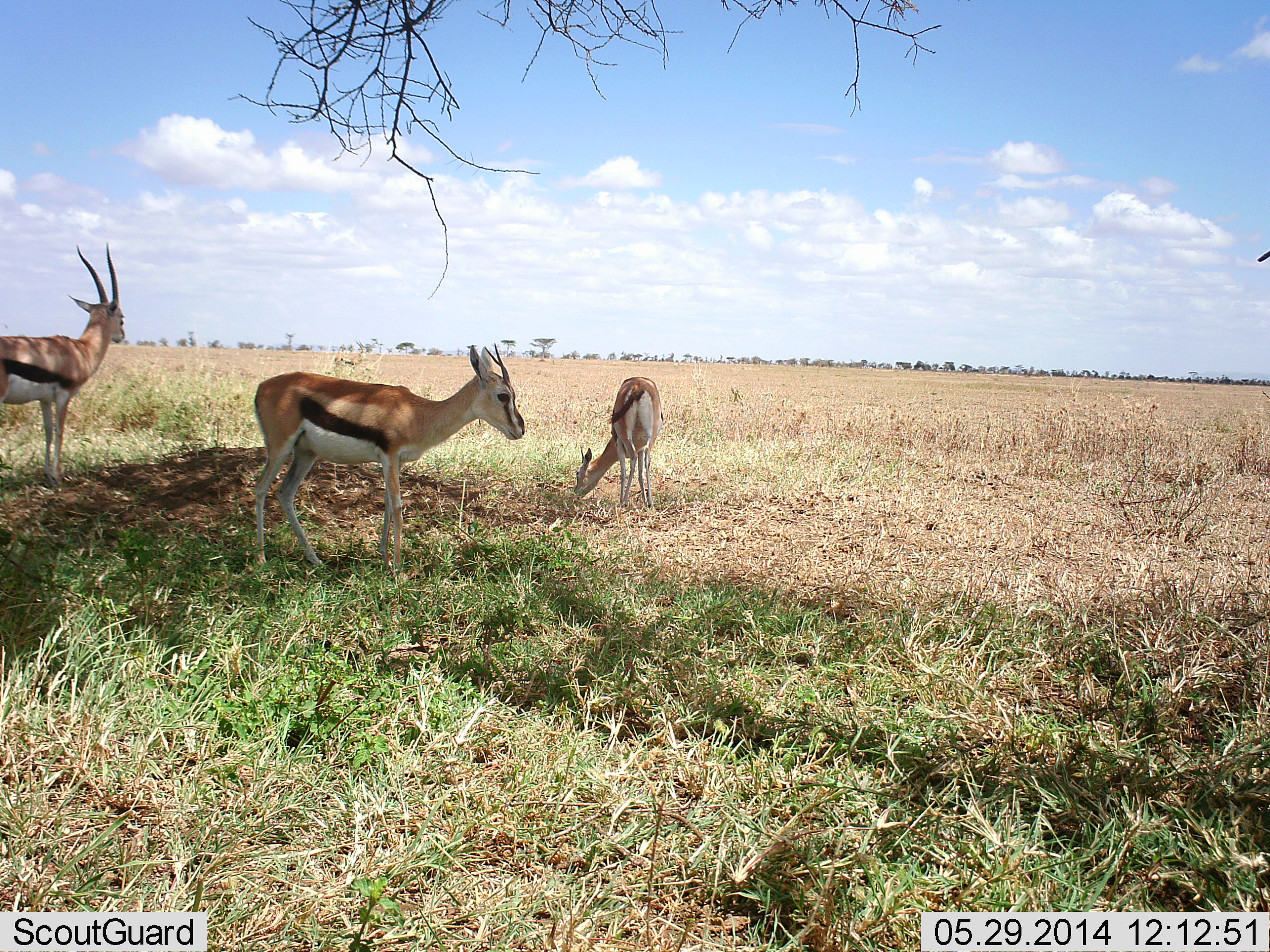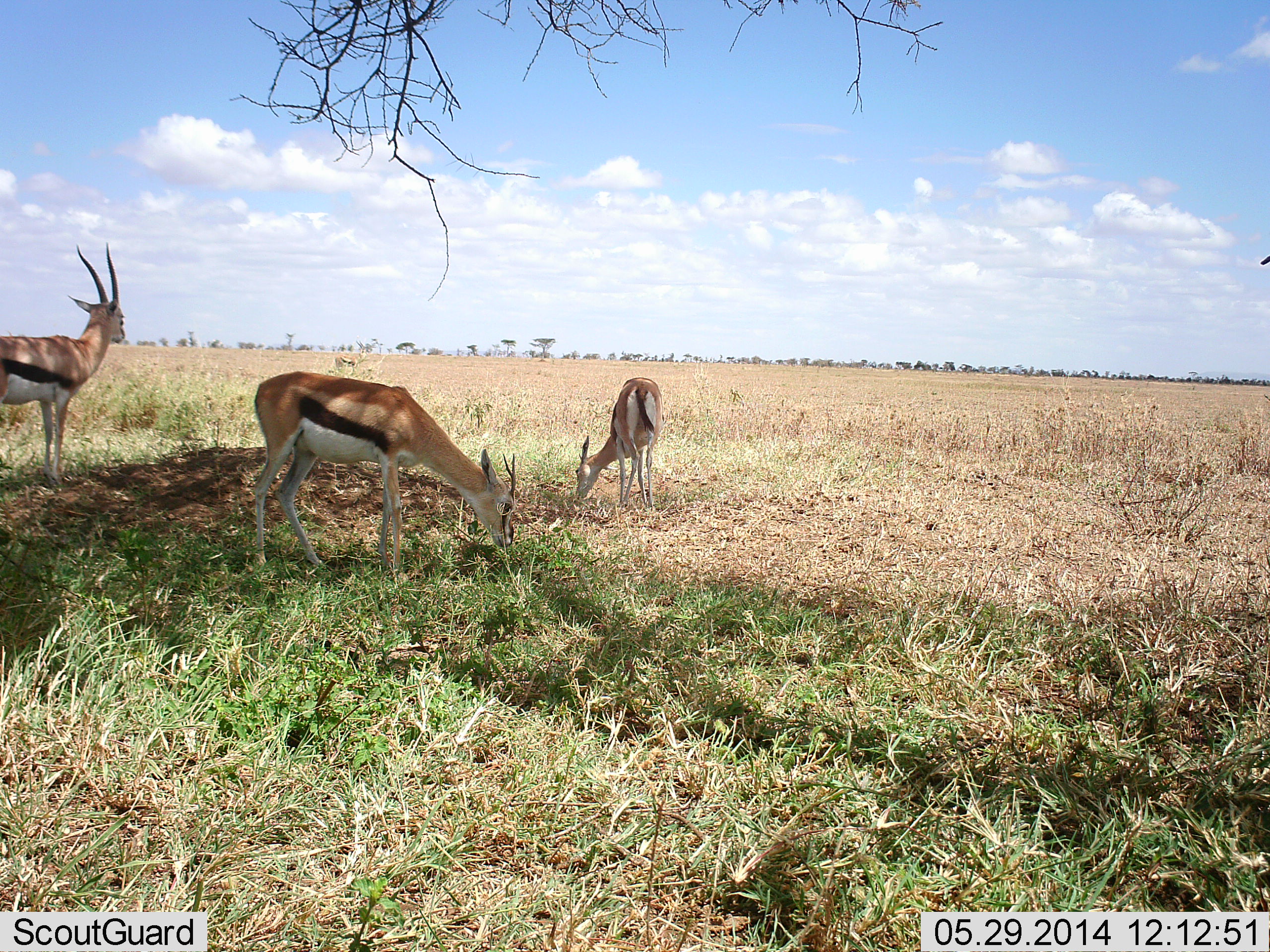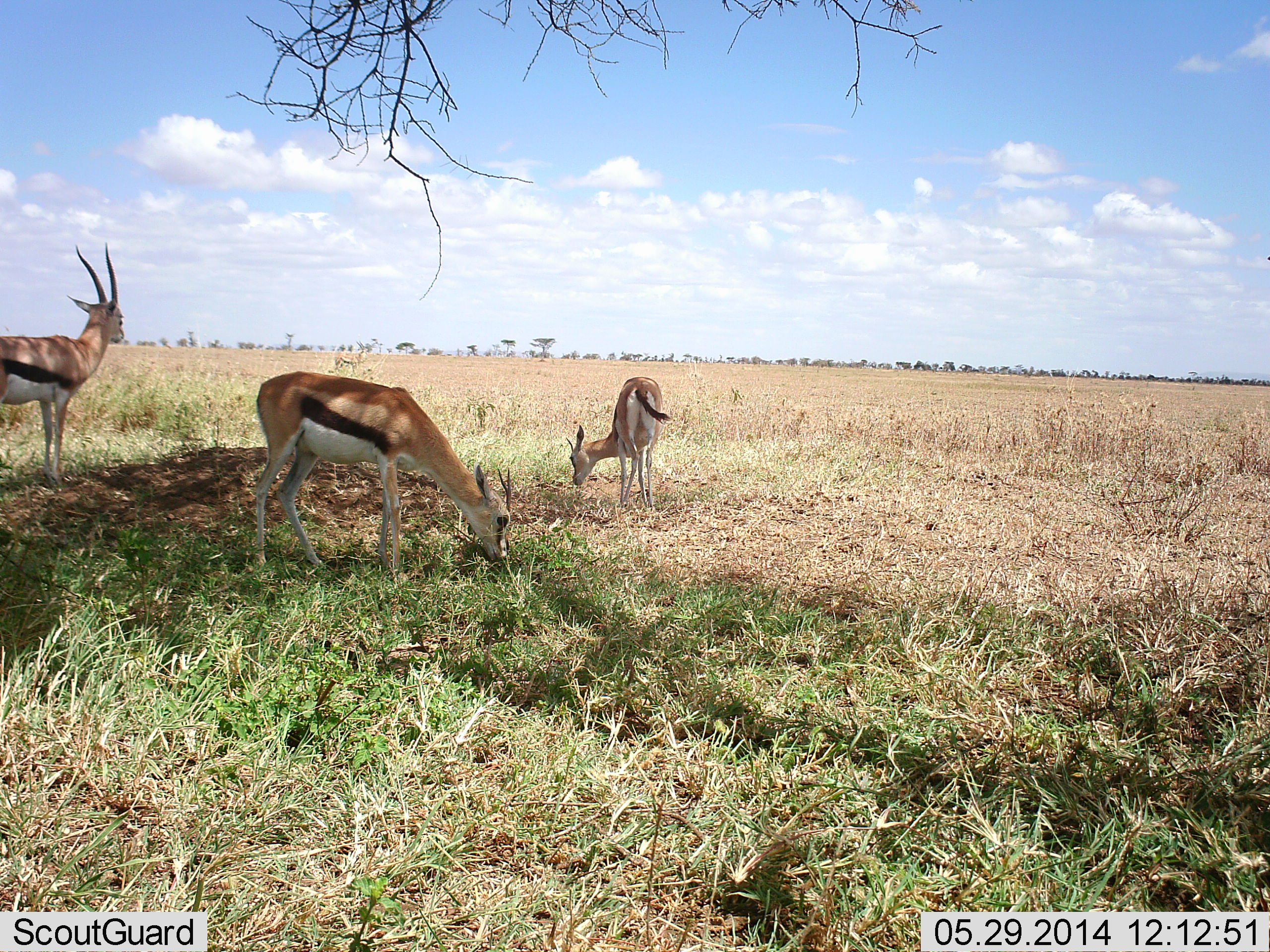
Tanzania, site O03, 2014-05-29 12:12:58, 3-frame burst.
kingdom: Animalia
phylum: Chordata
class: Mammalia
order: Artiodactyla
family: Bovidae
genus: Eudorcas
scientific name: Eudorcas thomsonii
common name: thomson's gazelle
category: gazellethomsons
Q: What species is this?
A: Gazellethomsons (thomson's gazelle) (Eudorcas thomsonii).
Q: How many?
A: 3.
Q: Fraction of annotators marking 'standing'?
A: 90%.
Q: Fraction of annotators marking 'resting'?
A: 0%.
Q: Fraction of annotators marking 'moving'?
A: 0%.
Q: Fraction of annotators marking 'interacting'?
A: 0%.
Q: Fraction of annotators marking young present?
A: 0%.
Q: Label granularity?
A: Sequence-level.